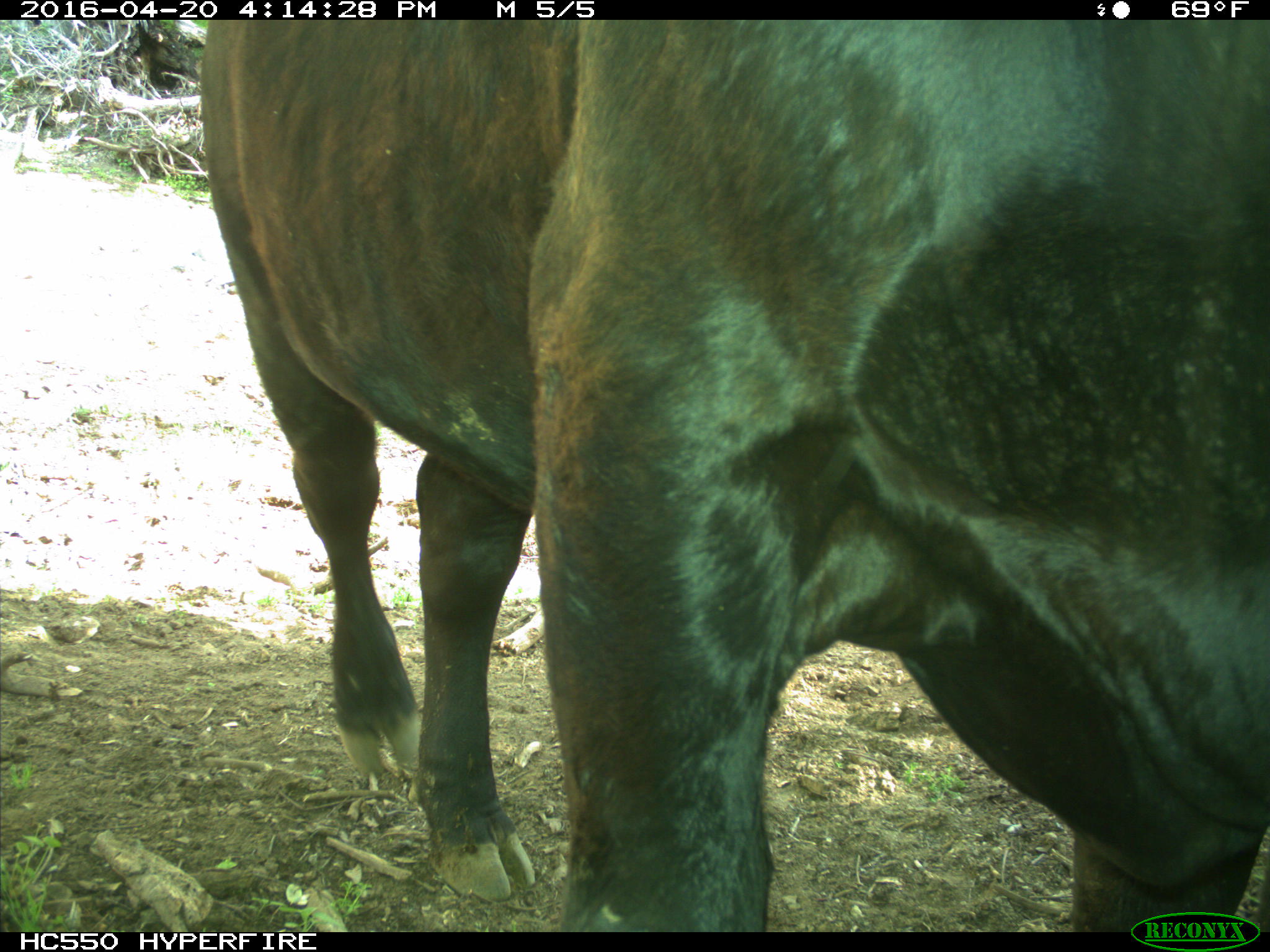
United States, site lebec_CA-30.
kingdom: Animalia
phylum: Chordata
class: Mammalia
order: Artiodactyla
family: Bovidae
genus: Bos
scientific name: Bos taurus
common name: domestic cow